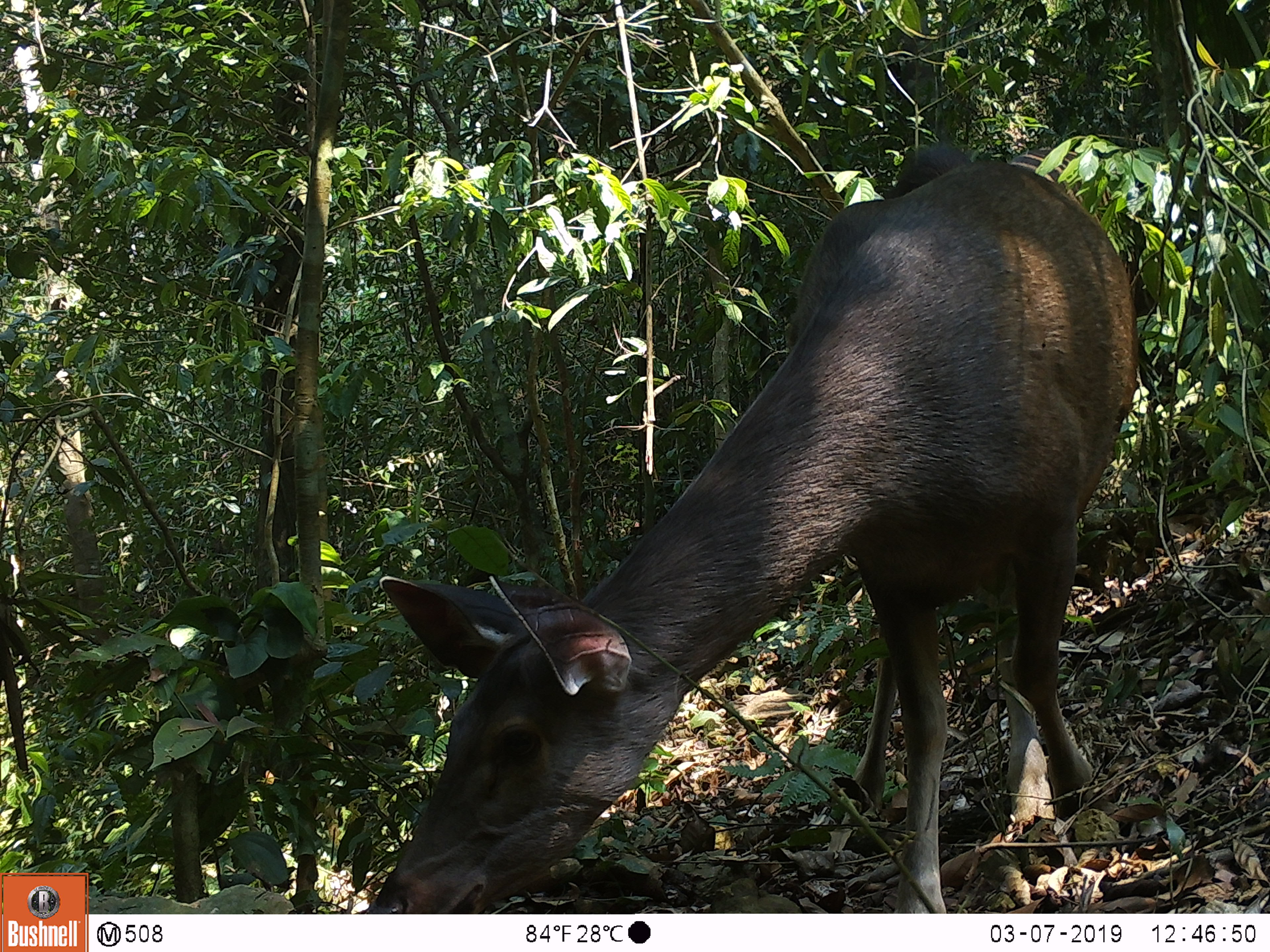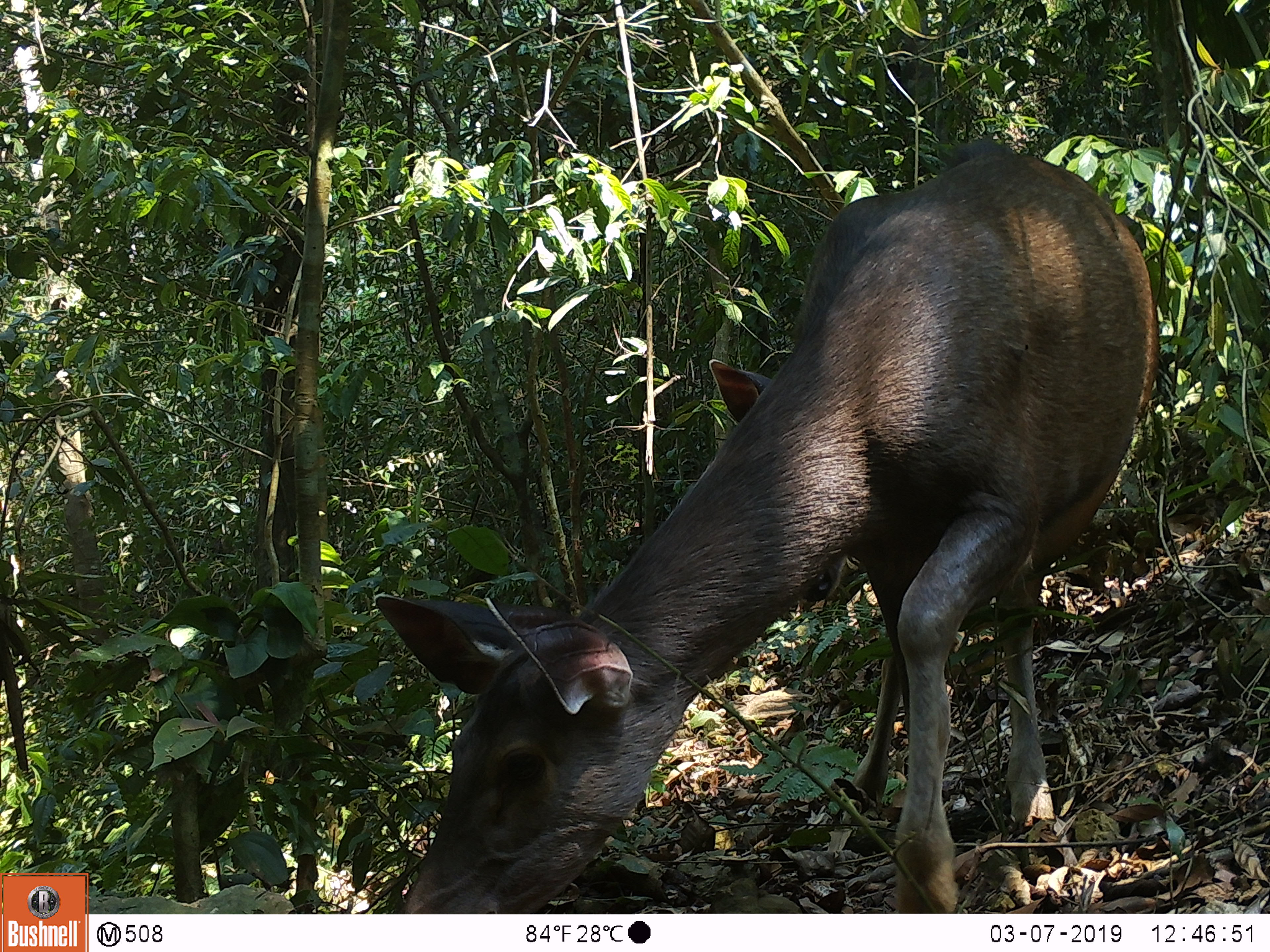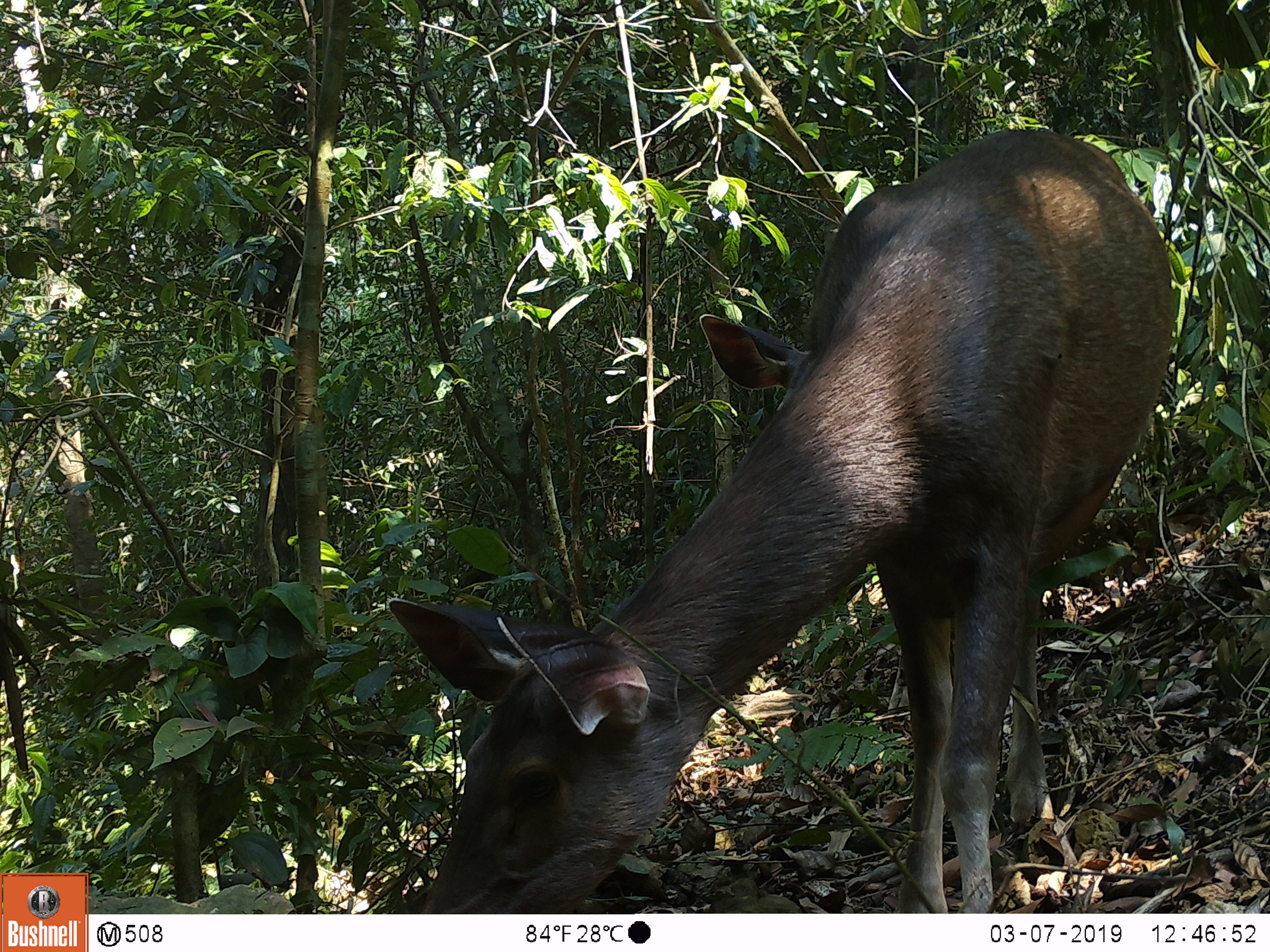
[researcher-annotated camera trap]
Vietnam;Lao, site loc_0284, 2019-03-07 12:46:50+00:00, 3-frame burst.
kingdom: Animalia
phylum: Chordata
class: Mammalia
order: Artiodactyla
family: Cervidae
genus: Rusa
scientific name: Rusa unicolor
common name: sambar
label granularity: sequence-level